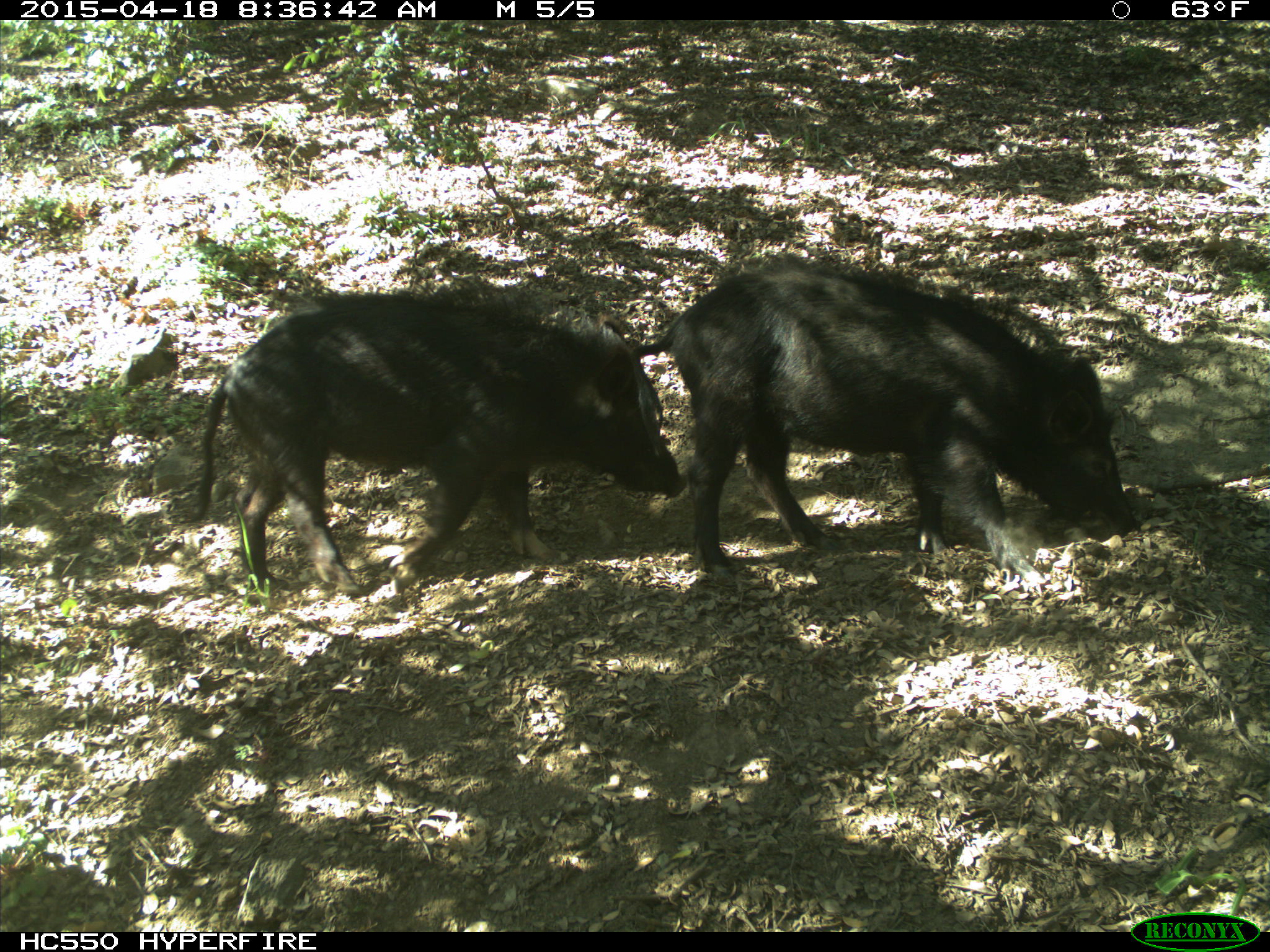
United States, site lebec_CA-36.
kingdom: Animalia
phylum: Chordata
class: Mammalia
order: Artiodactyla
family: Suidae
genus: Sus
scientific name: Sus scrofa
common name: wild boar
Sus scrofa (wild boar).